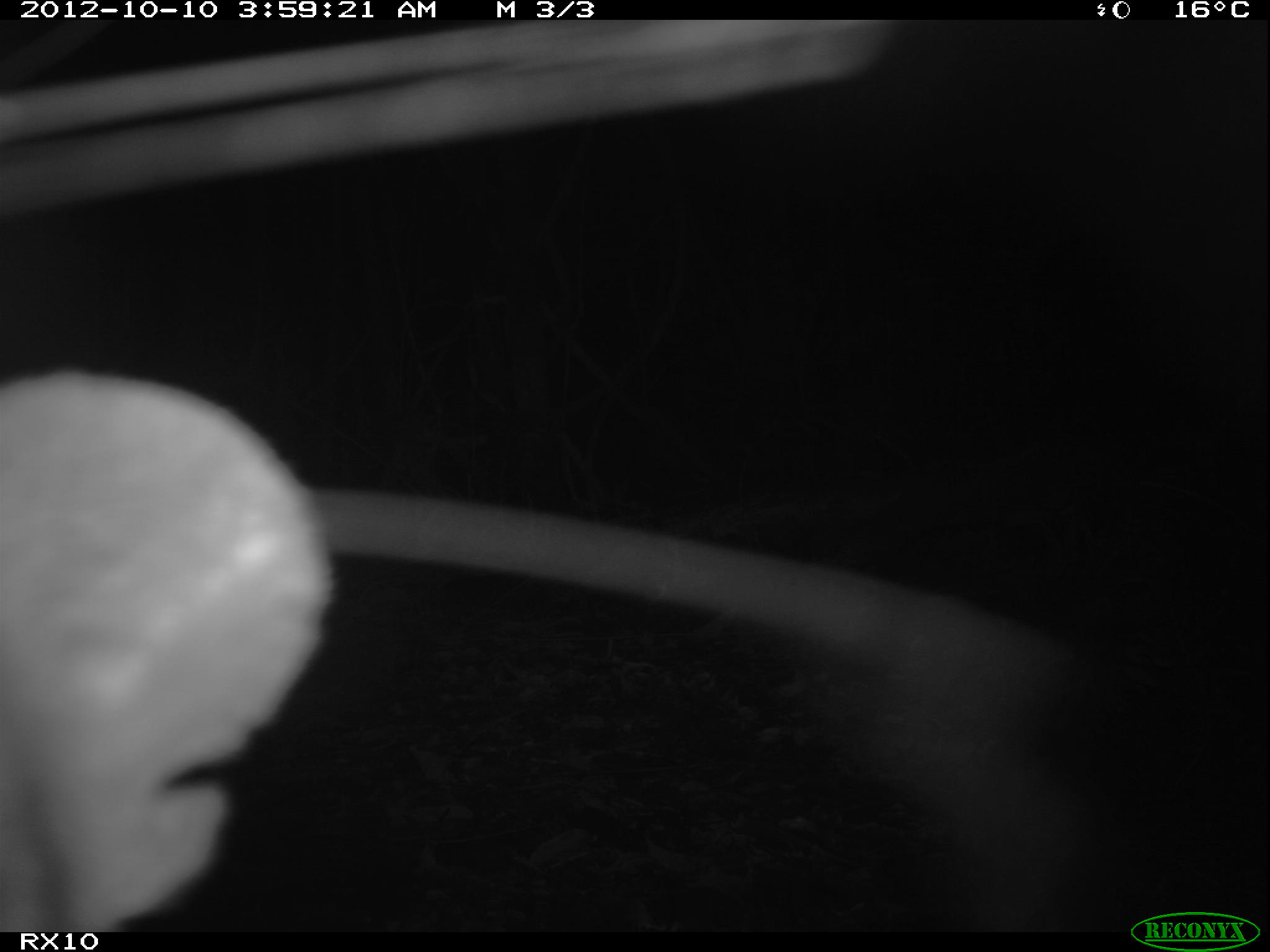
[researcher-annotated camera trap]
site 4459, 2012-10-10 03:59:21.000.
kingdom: Animalia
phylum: Chordata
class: Mammalia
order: Carnivora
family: Eupleridae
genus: Cryptoprocta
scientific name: Cryptoprocta ferox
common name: fossa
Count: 1.